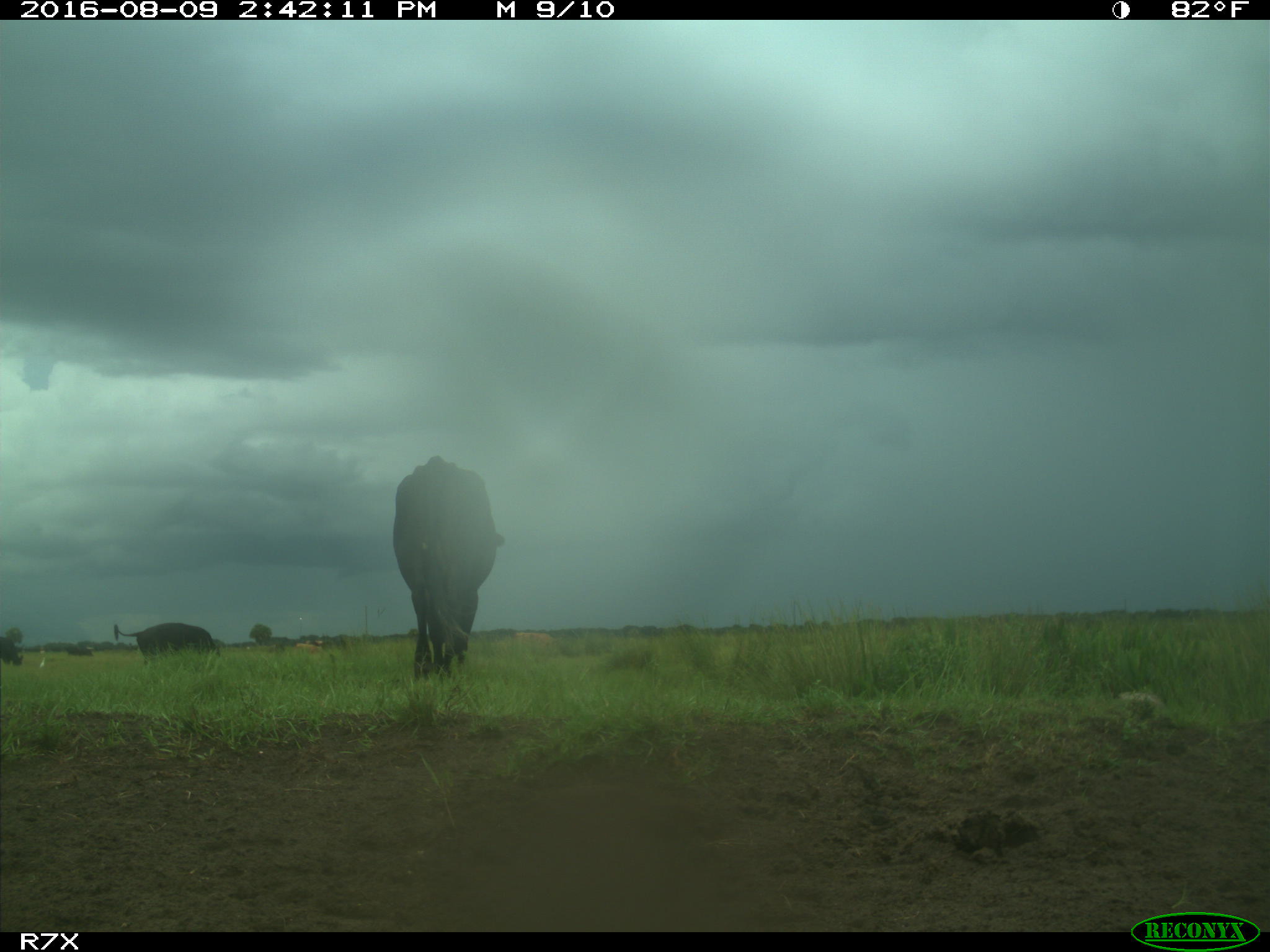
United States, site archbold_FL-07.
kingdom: Animalia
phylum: Chordata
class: Mammalia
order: Artiodactyla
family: Bovidae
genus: Bos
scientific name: Bos taurus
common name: domestic cow